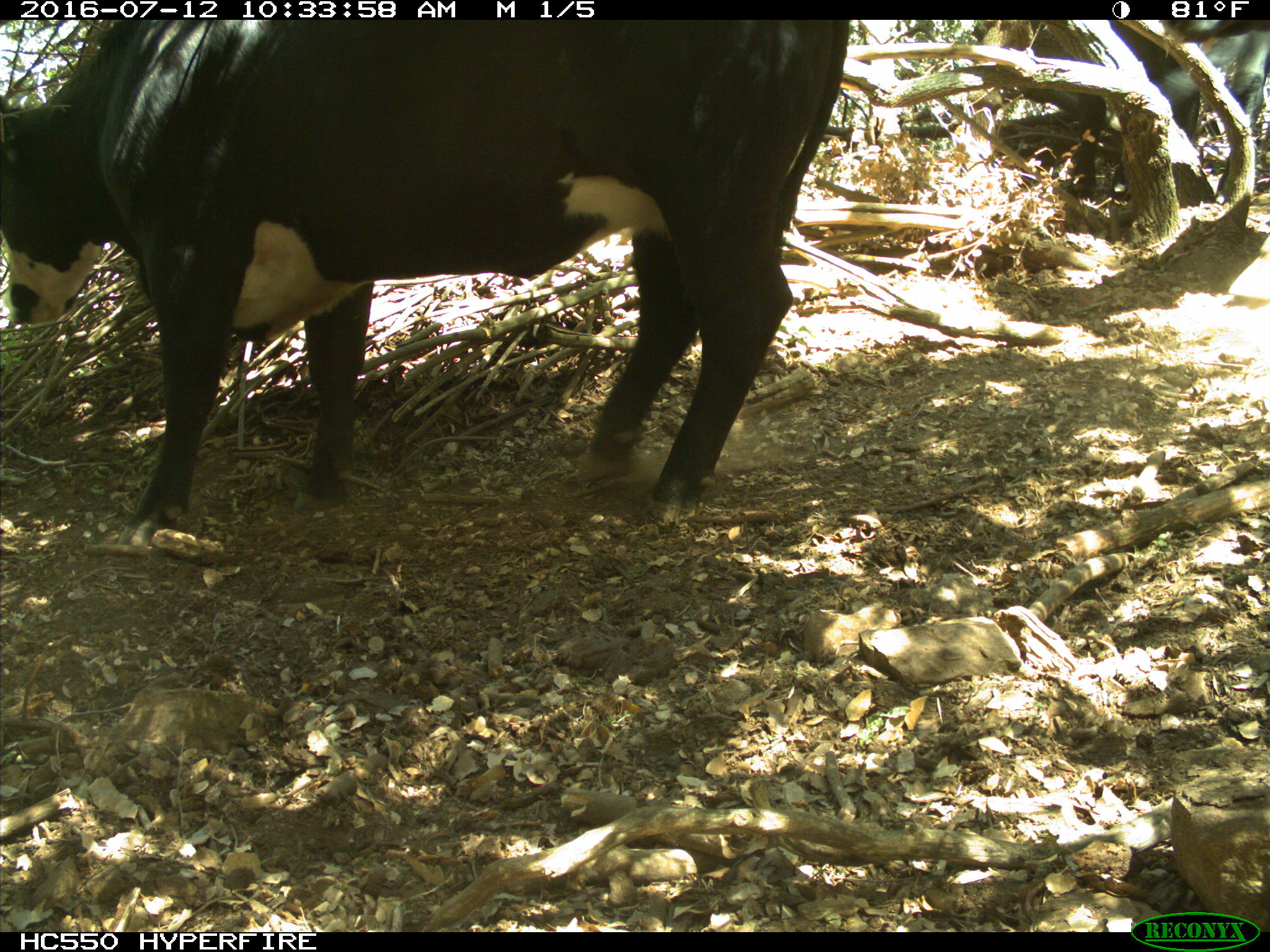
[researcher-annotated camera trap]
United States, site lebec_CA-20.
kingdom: Animalia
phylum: Chordata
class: Mammalia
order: Artiodactyla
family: Bovidae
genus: Bos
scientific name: Bos taurus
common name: domestic cow